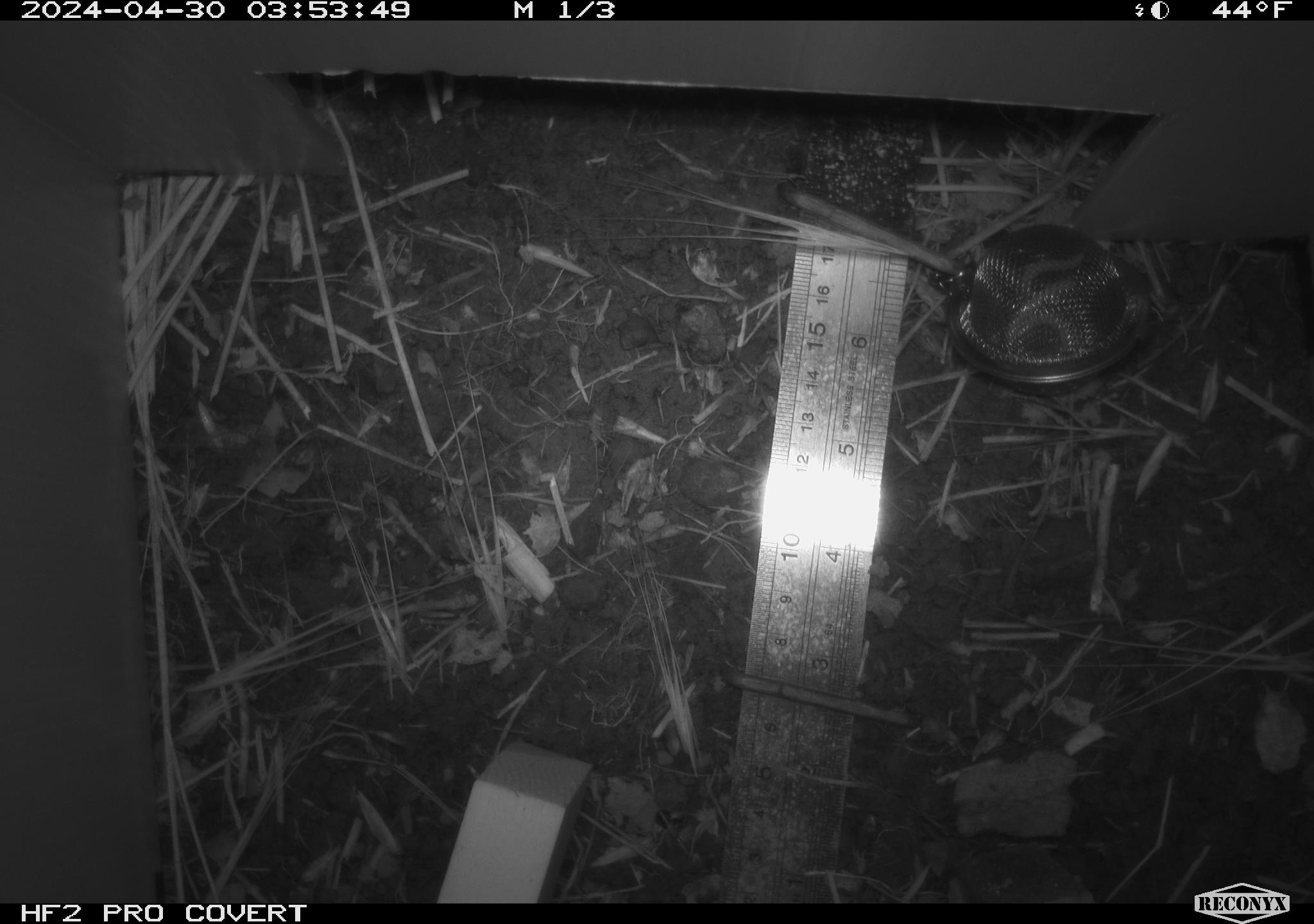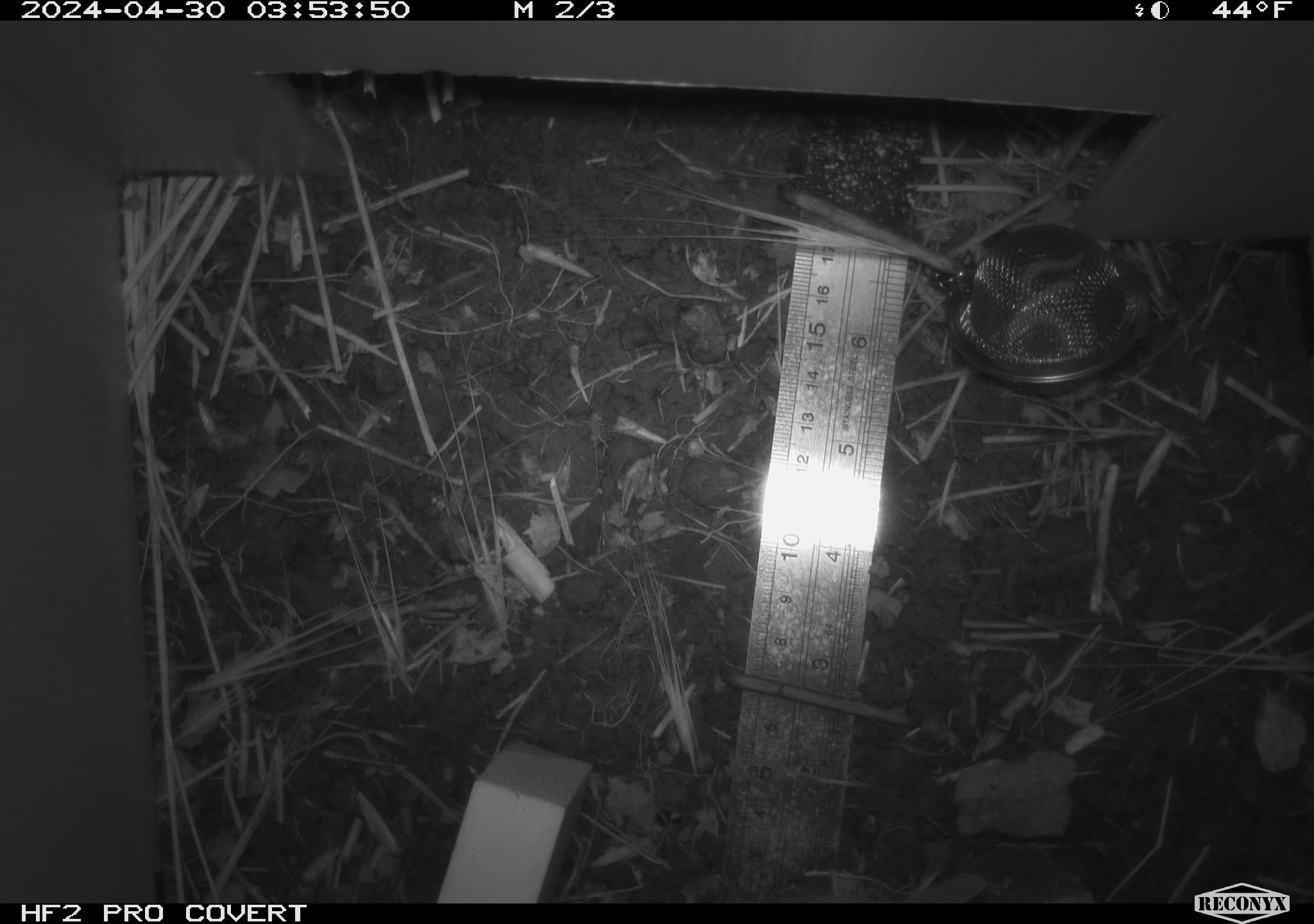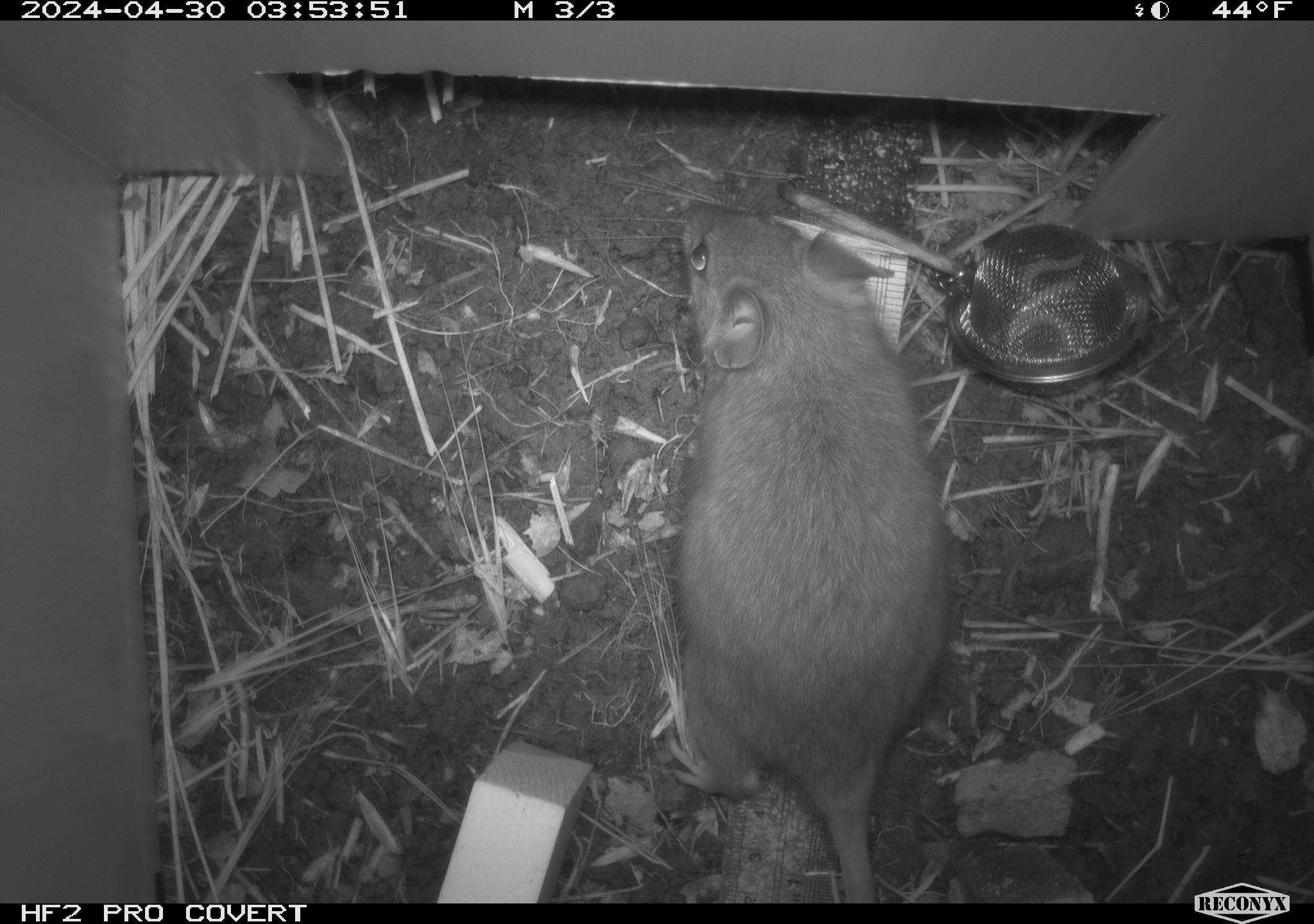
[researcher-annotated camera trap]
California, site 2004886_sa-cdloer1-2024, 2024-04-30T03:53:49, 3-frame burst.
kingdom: Animalia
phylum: Chordata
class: Mammalia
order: Rodentia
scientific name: Rodentia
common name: woodrat or rat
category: woodrat or rat species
Woodrat or rat species (woodrat or rat) (Rodentia).